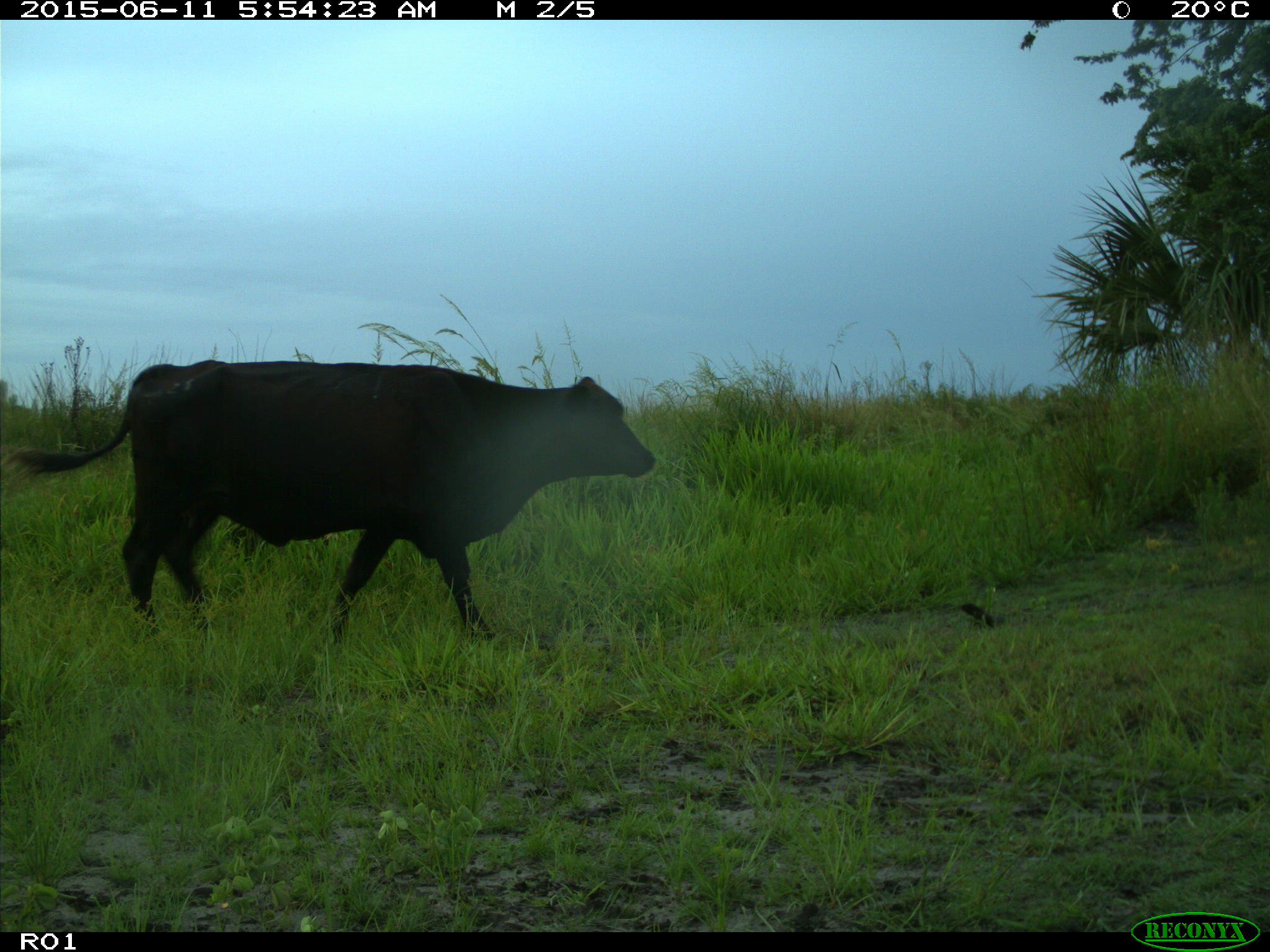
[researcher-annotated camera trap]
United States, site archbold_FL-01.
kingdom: Animalia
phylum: Chordata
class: Mammalia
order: Artiodactyla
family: Bovidae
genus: Bos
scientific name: Bos taurus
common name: domestic cow